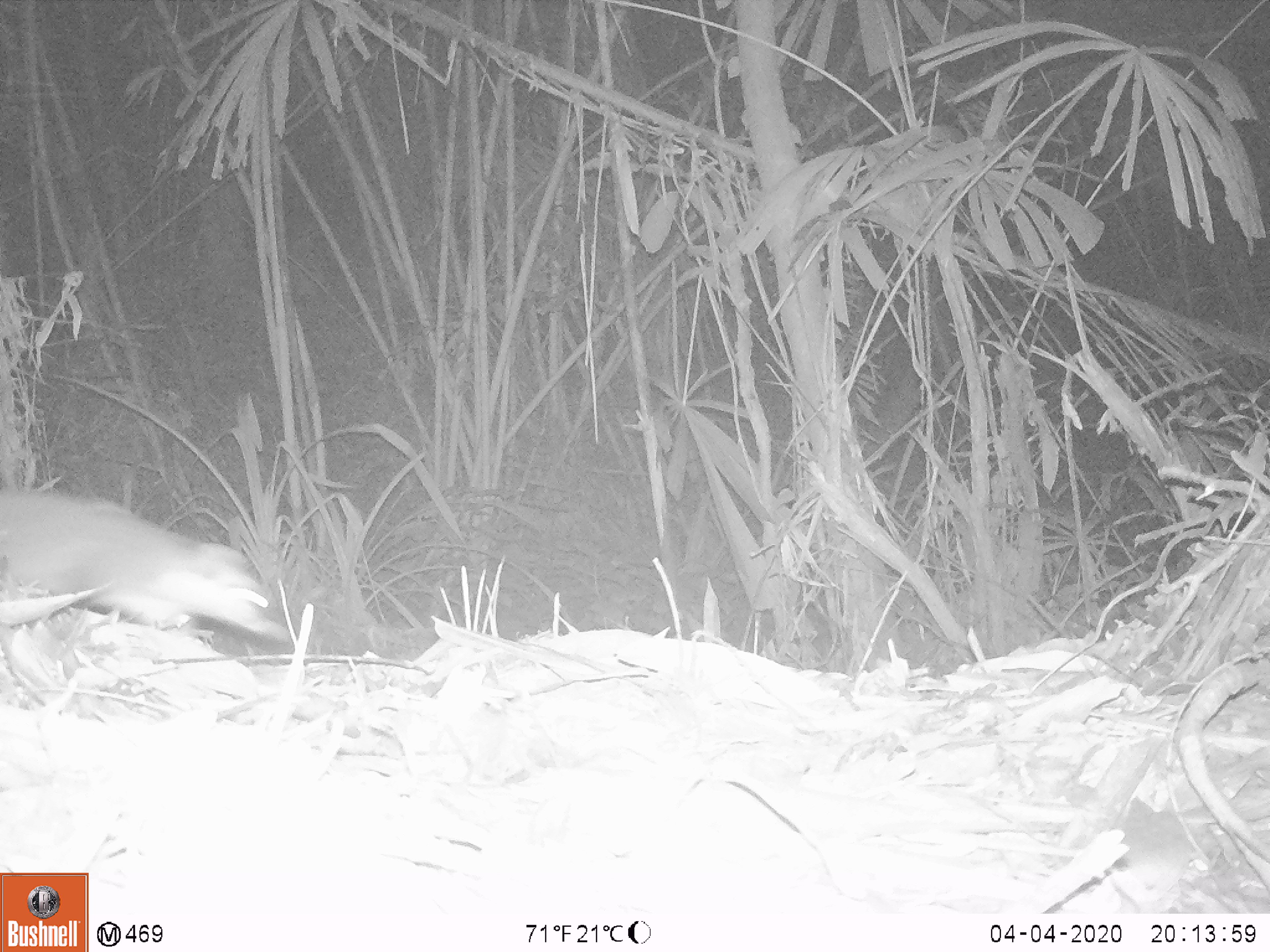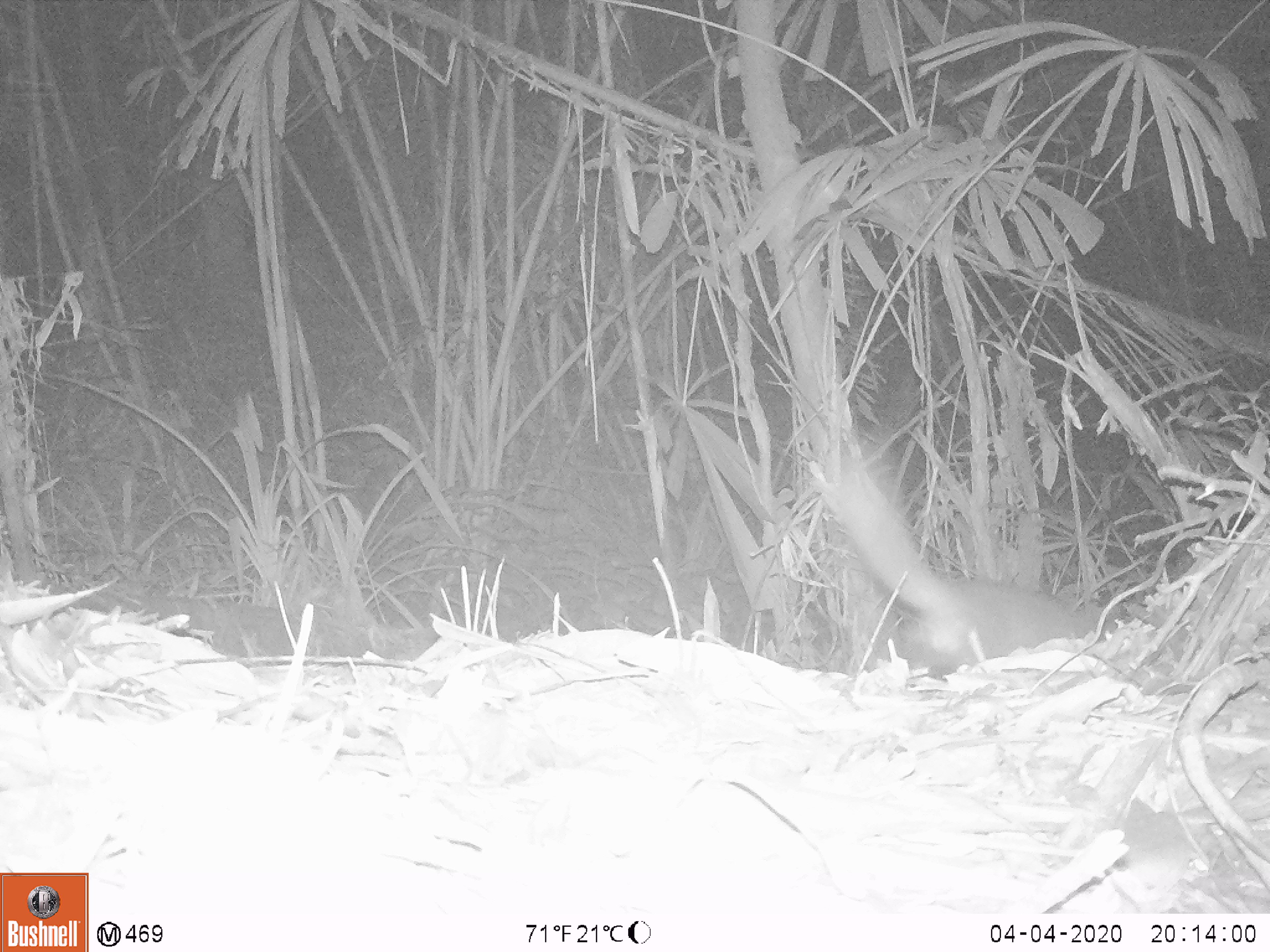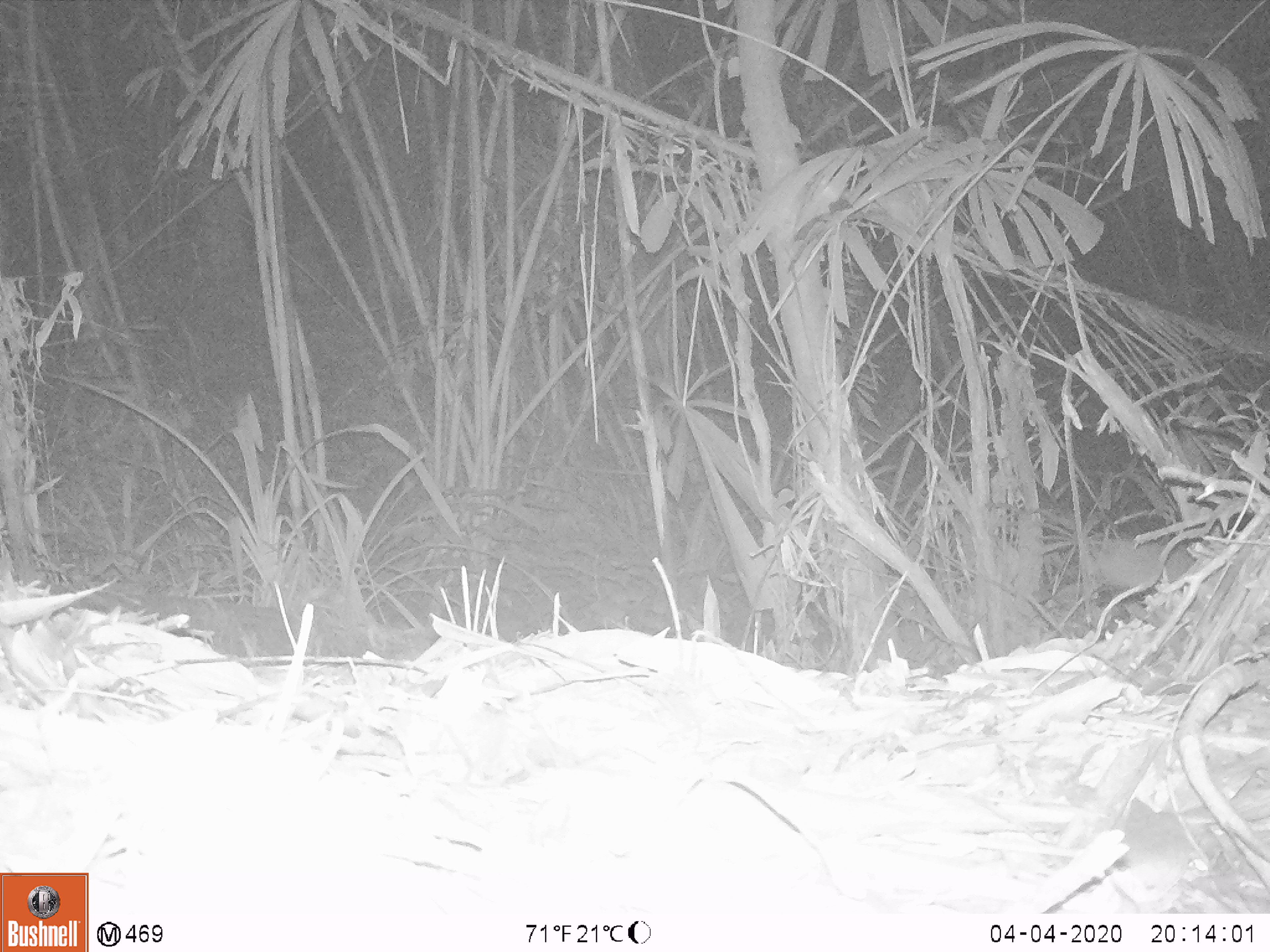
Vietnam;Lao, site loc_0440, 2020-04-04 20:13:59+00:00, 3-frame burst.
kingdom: Animalia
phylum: Chordata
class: Mammalia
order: Carnivora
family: Mustelidae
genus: Melogale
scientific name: Melogale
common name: ferret badger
Ferret badger (Melogale). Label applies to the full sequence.